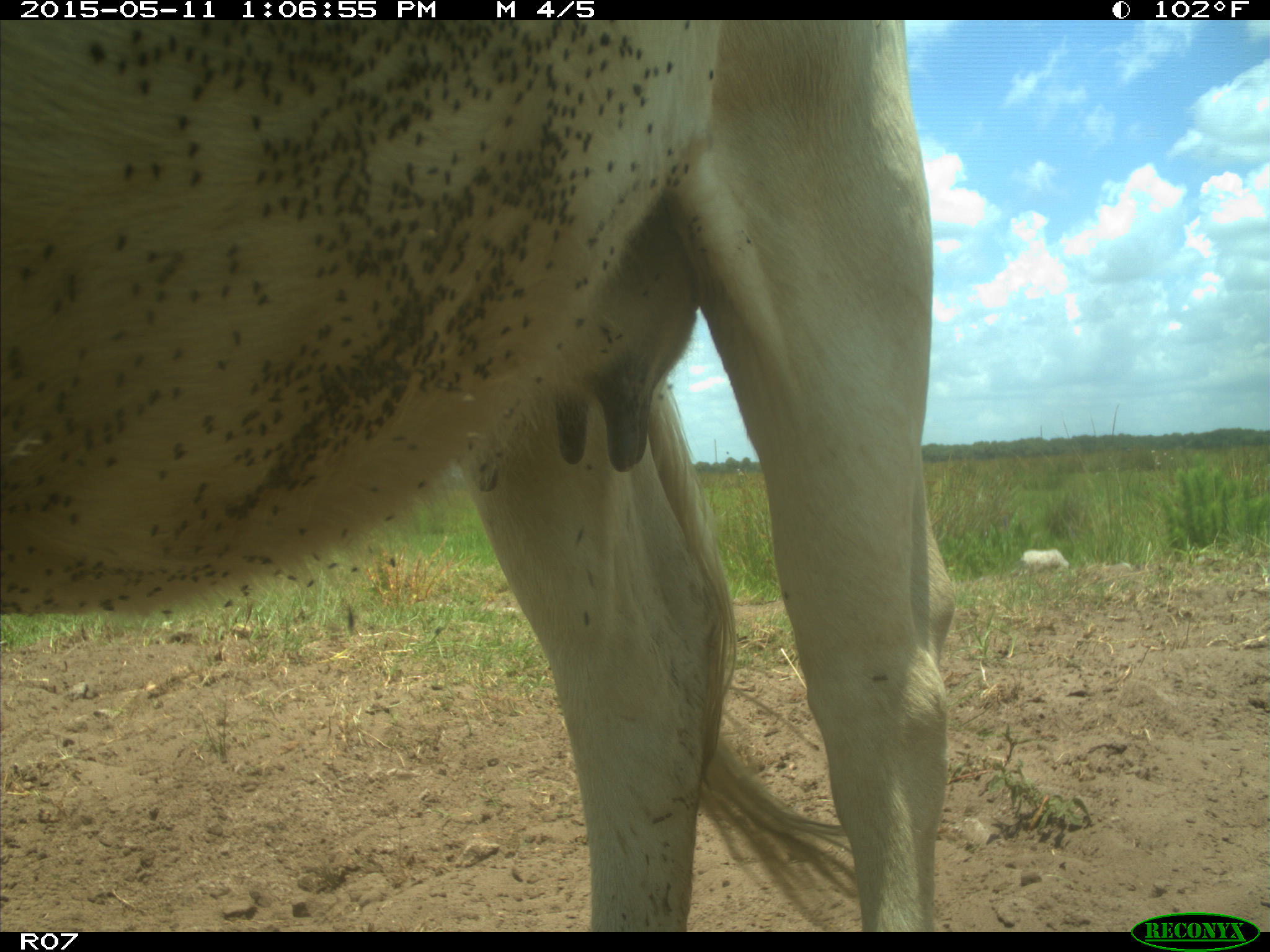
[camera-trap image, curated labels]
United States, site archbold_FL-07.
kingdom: Animalia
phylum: Chordata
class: Mammalia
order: Artiodactyla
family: Bovidae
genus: Bos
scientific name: Bos taurus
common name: domestic cow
Bos taurus (domestic cow).